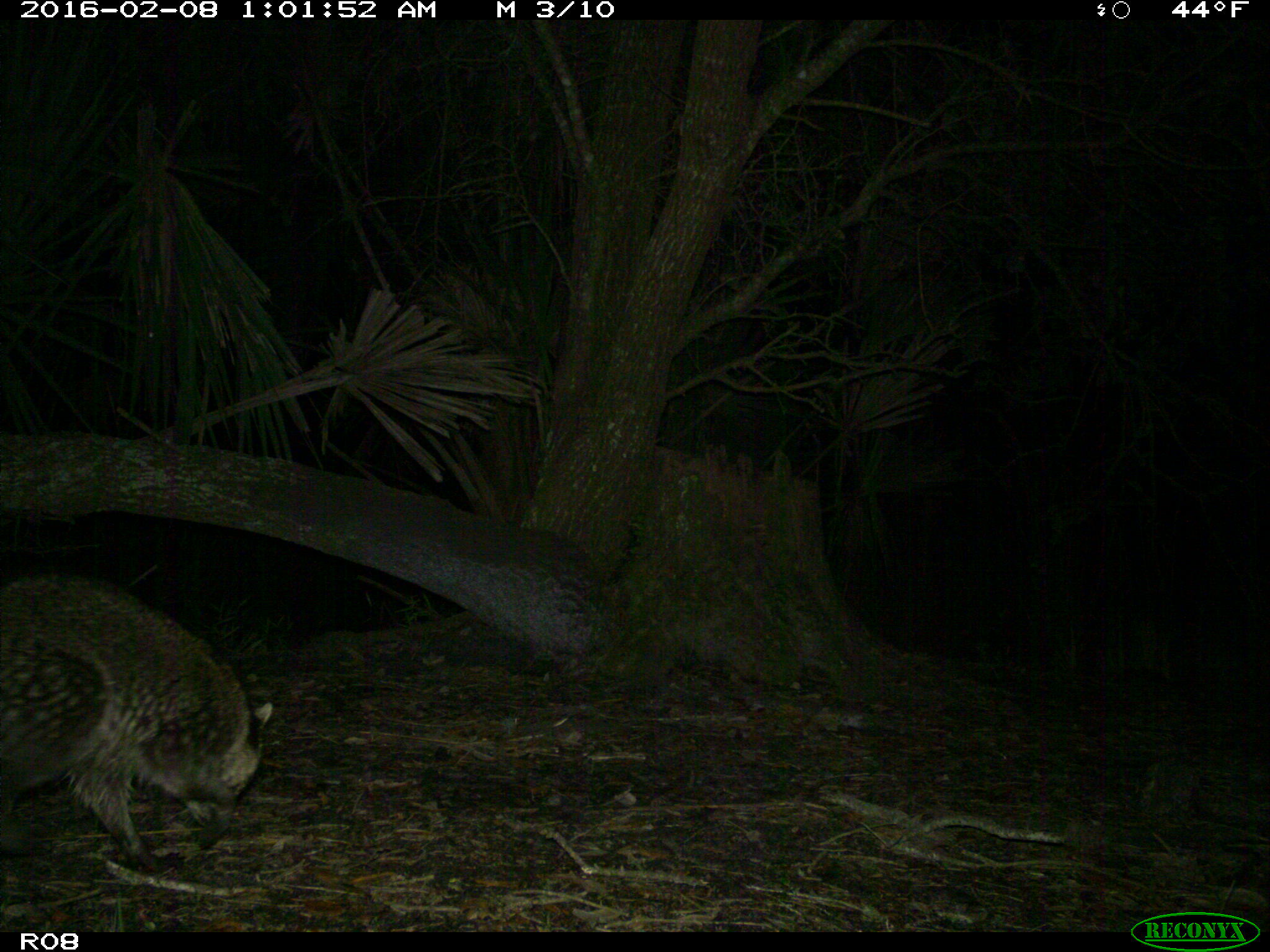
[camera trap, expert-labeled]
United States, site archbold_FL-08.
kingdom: Animalia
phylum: Chordata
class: Mammalia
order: Carnivora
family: Procyonidae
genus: Procyon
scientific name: Procyon lotor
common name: common raccoon